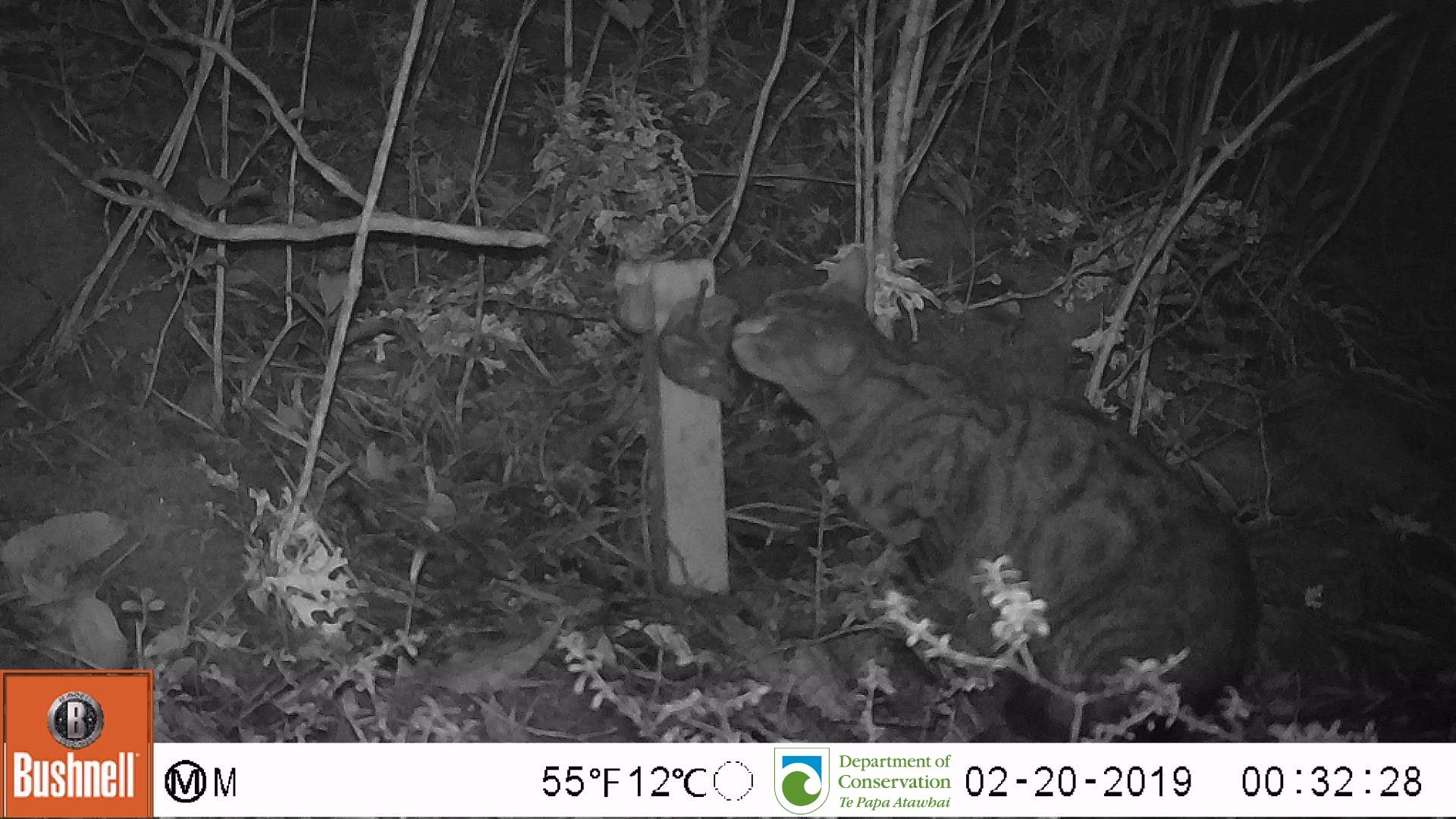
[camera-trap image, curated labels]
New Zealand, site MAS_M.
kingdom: Animalia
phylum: Chordata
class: Mammalia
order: Carnivora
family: Felidae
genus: Felis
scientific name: Felis catus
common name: domestic cat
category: cat